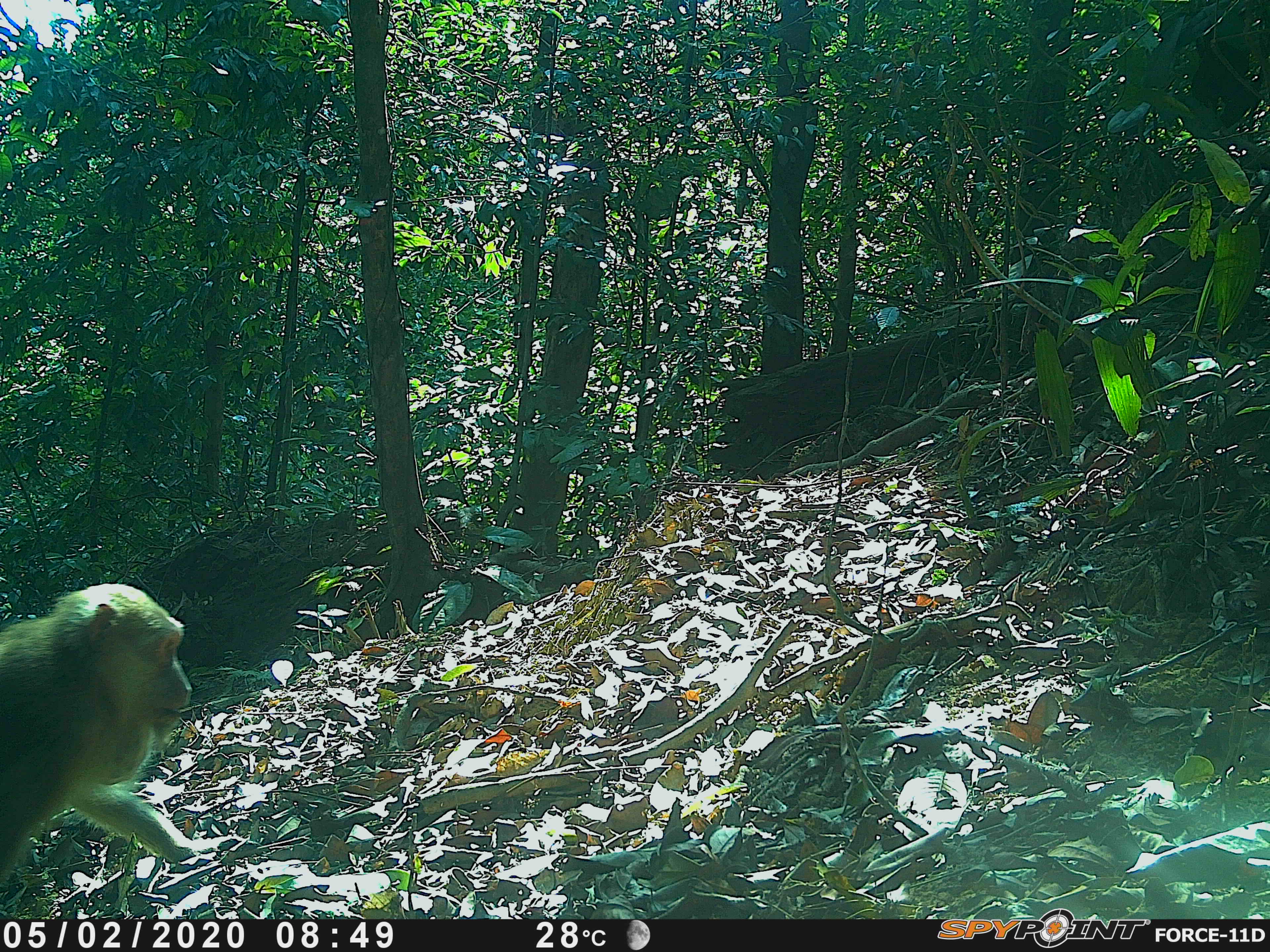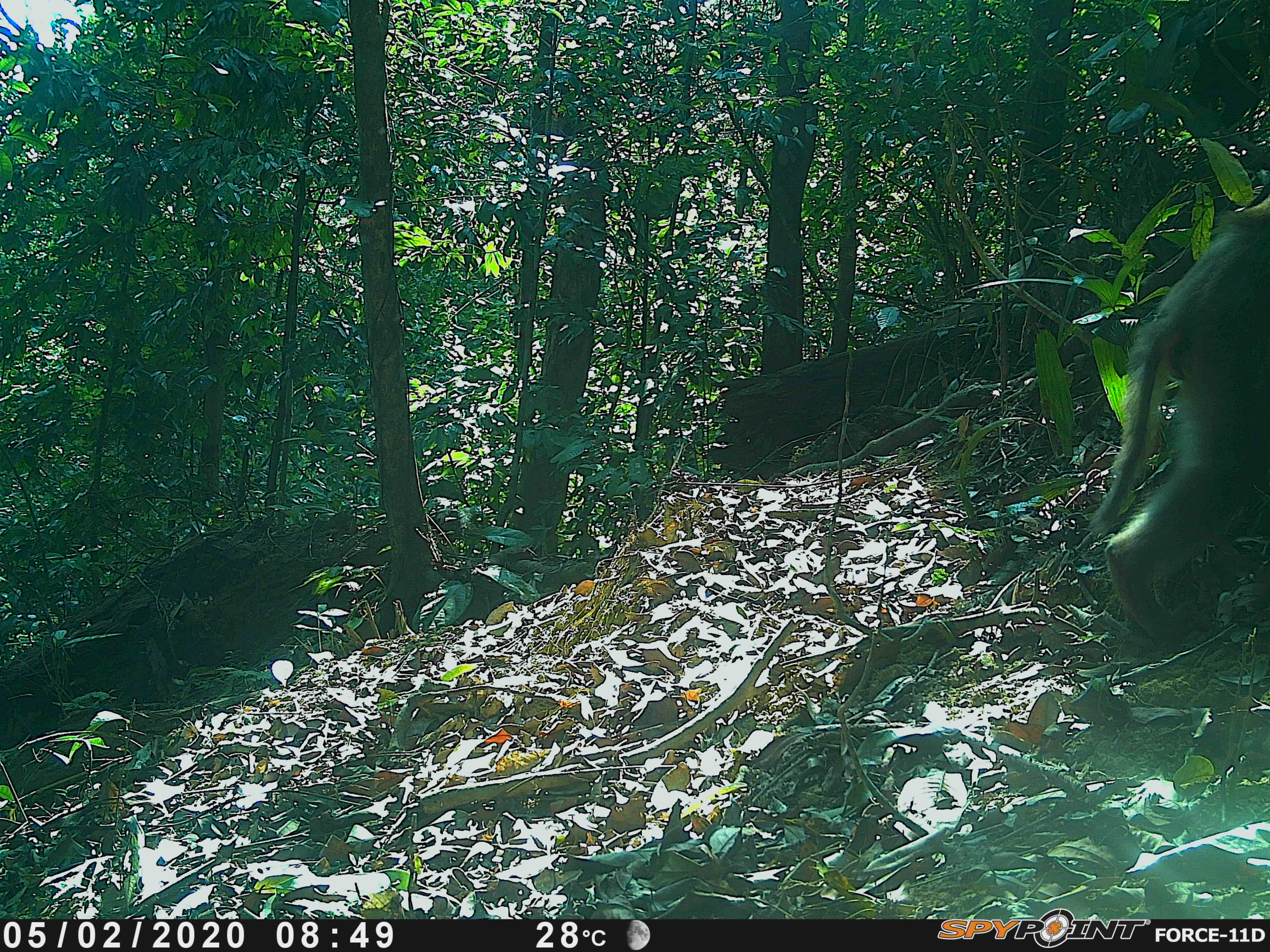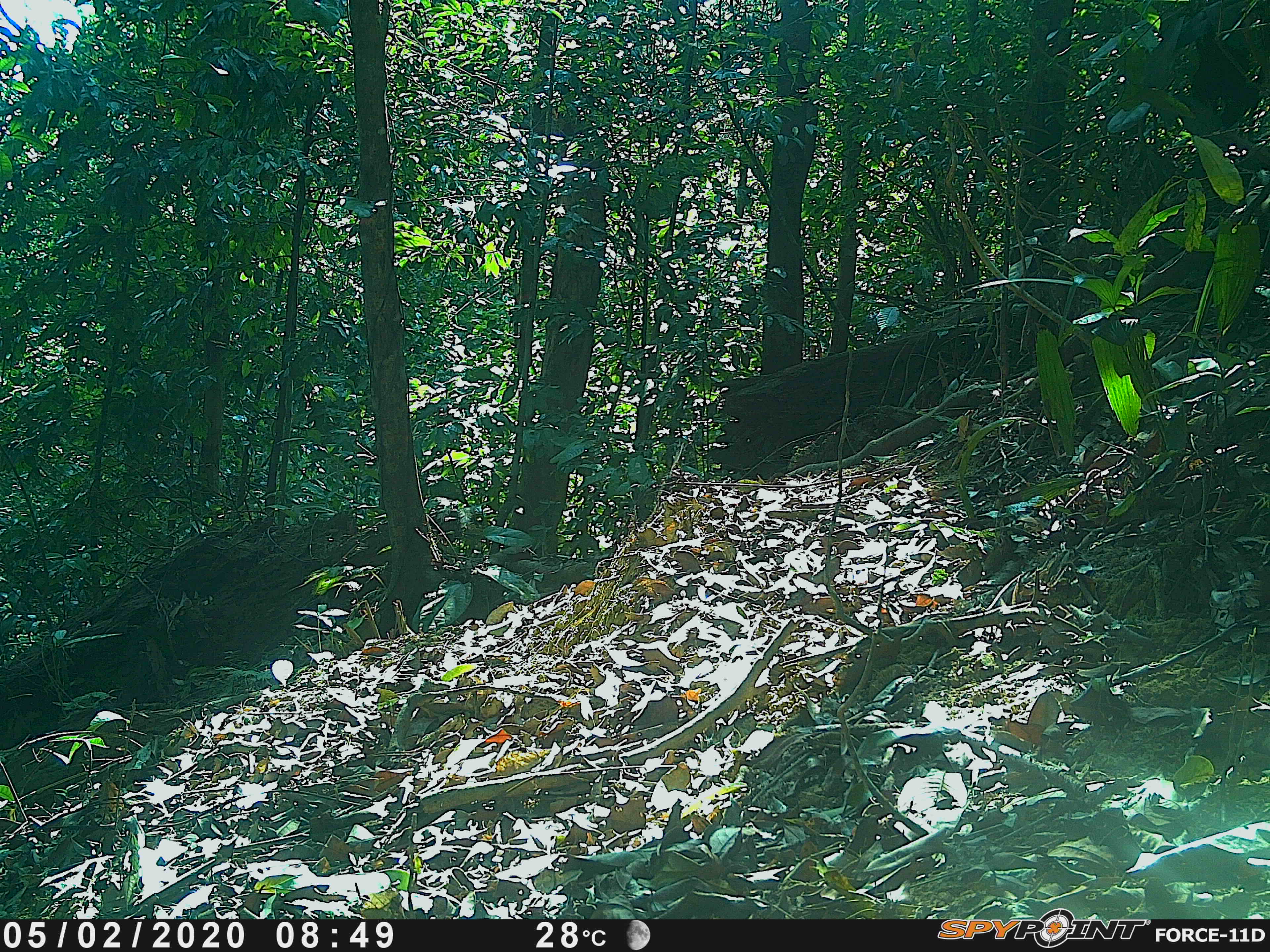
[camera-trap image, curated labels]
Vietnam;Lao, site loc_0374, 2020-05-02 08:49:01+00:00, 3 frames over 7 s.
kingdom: Animalia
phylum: Chordata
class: Mammalia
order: Primates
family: Cercopithecidae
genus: Macaca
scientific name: Macaca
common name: macaques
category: assam or rhesus macaque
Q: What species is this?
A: Assam or rhesus macaque (macaques) (Macaca).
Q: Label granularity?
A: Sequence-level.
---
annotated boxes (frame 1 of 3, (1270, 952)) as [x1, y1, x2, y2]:
assam or rhesus macaque: [0, 582, 213, 886]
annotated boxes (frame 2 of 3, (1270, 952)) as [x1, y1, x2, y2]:
assam or rhesus macaque: [1086, 193, 1270, 644]